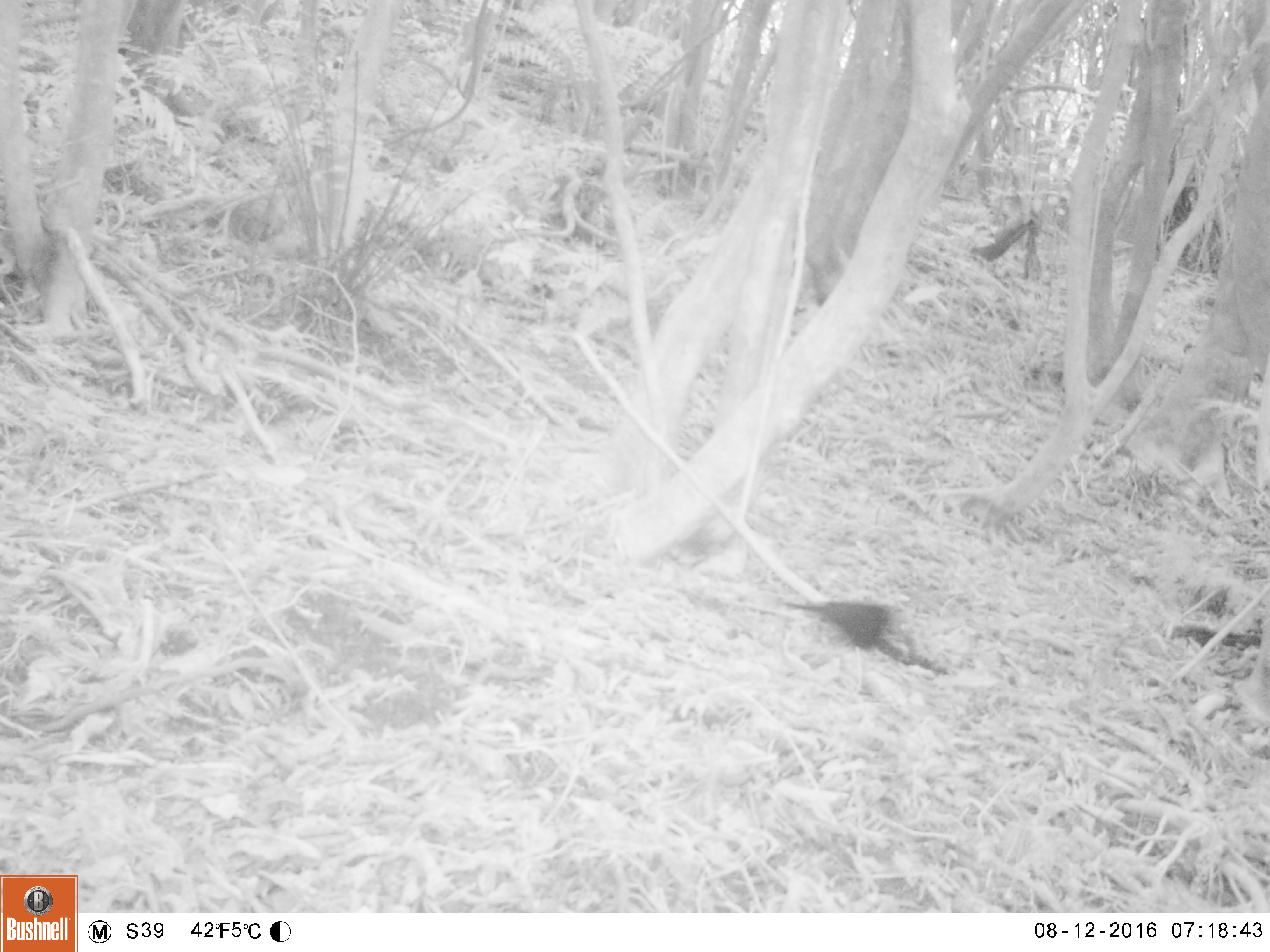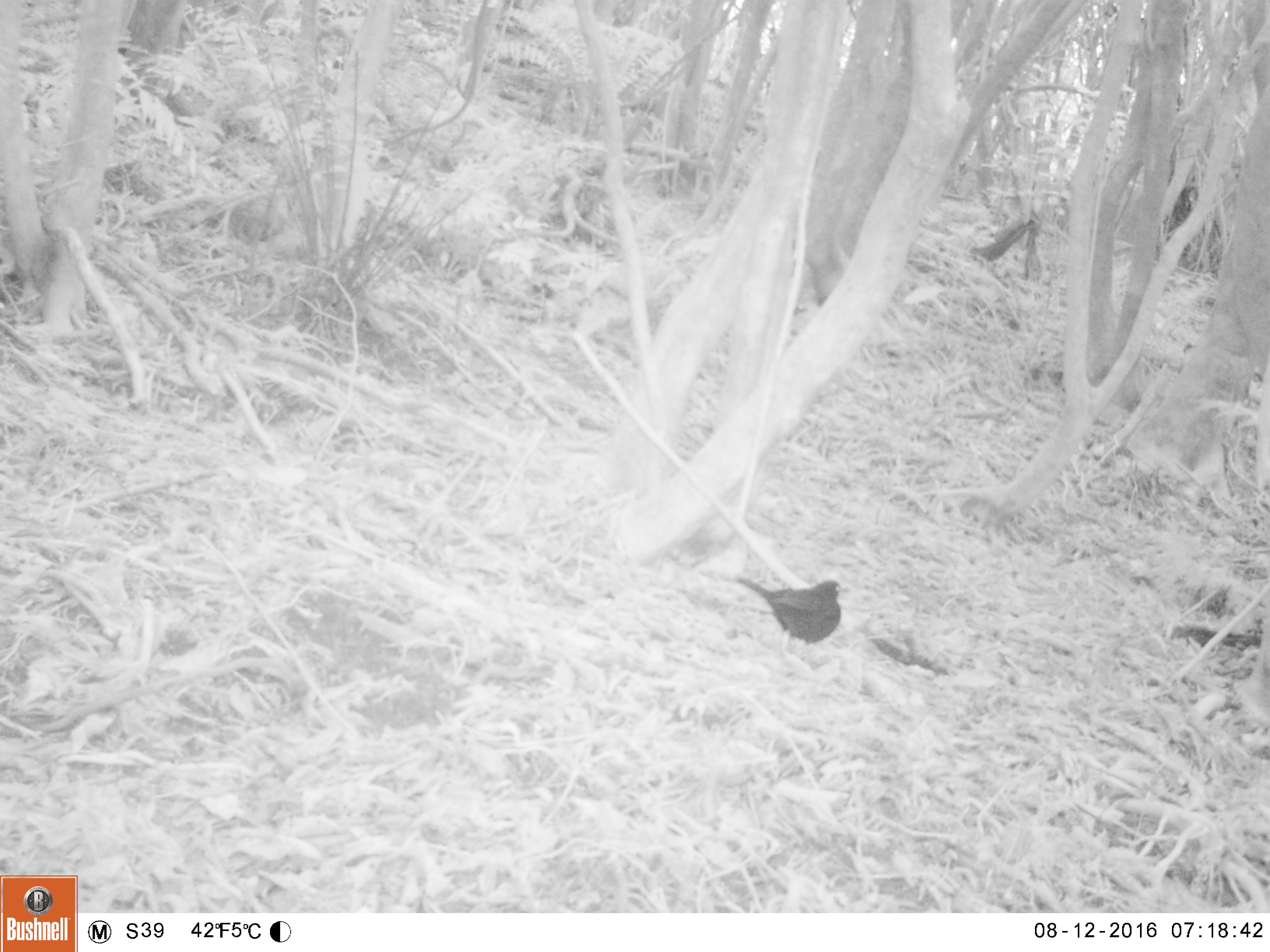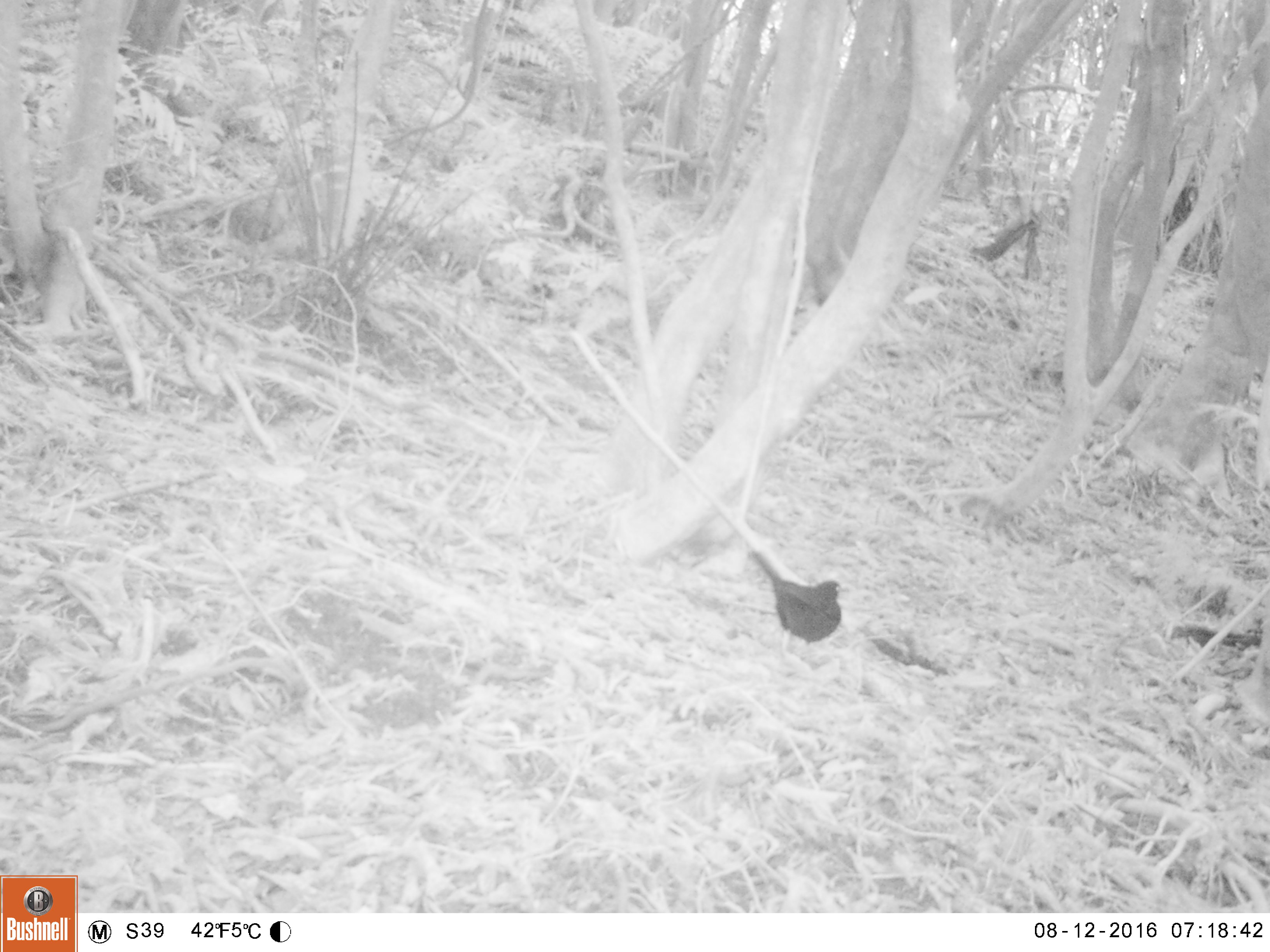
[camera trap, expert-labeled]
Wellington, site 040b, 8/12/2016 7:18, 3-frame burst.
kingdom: Animalia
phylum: Chordata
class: Aves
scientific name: Aves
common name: bird